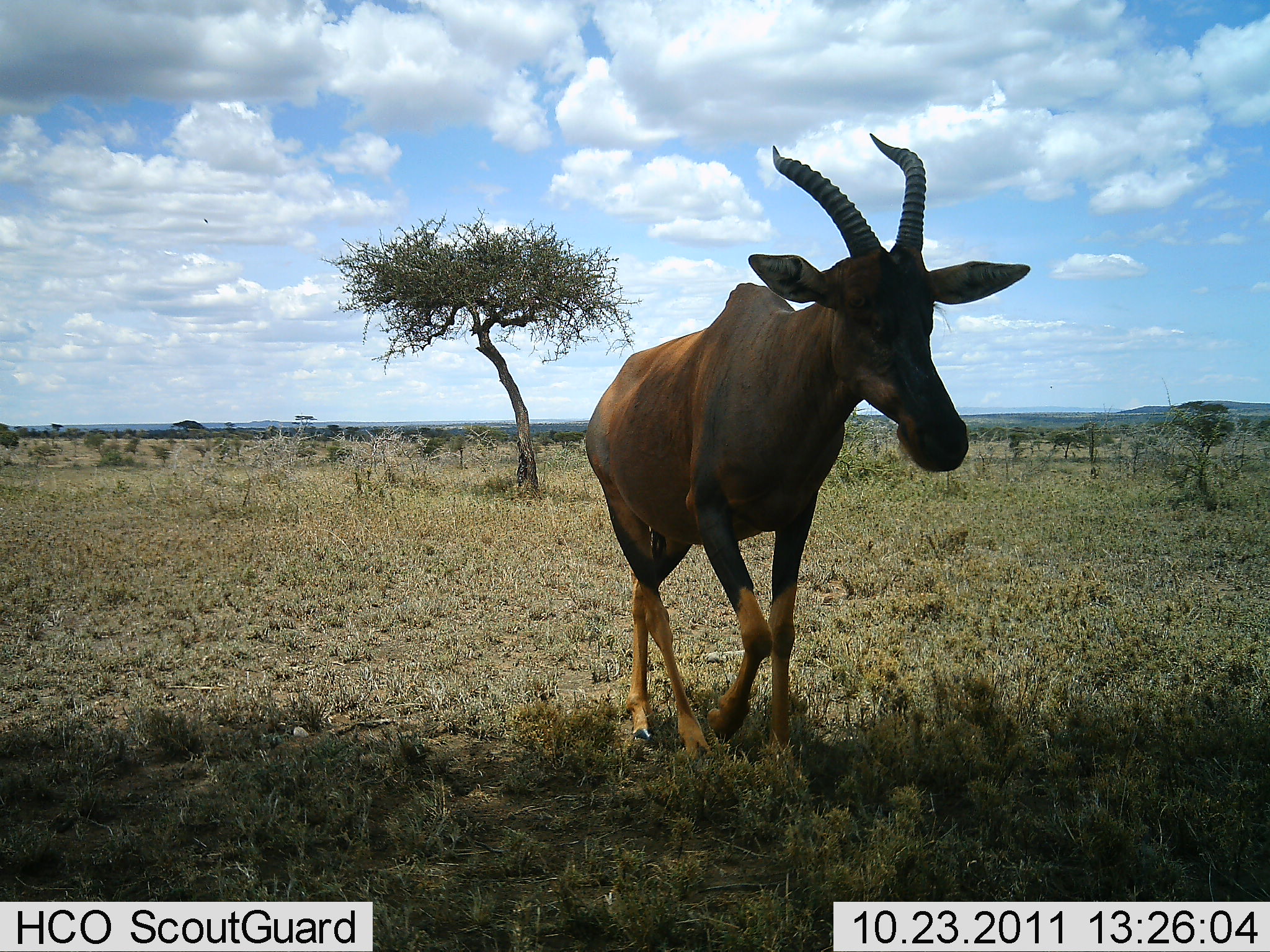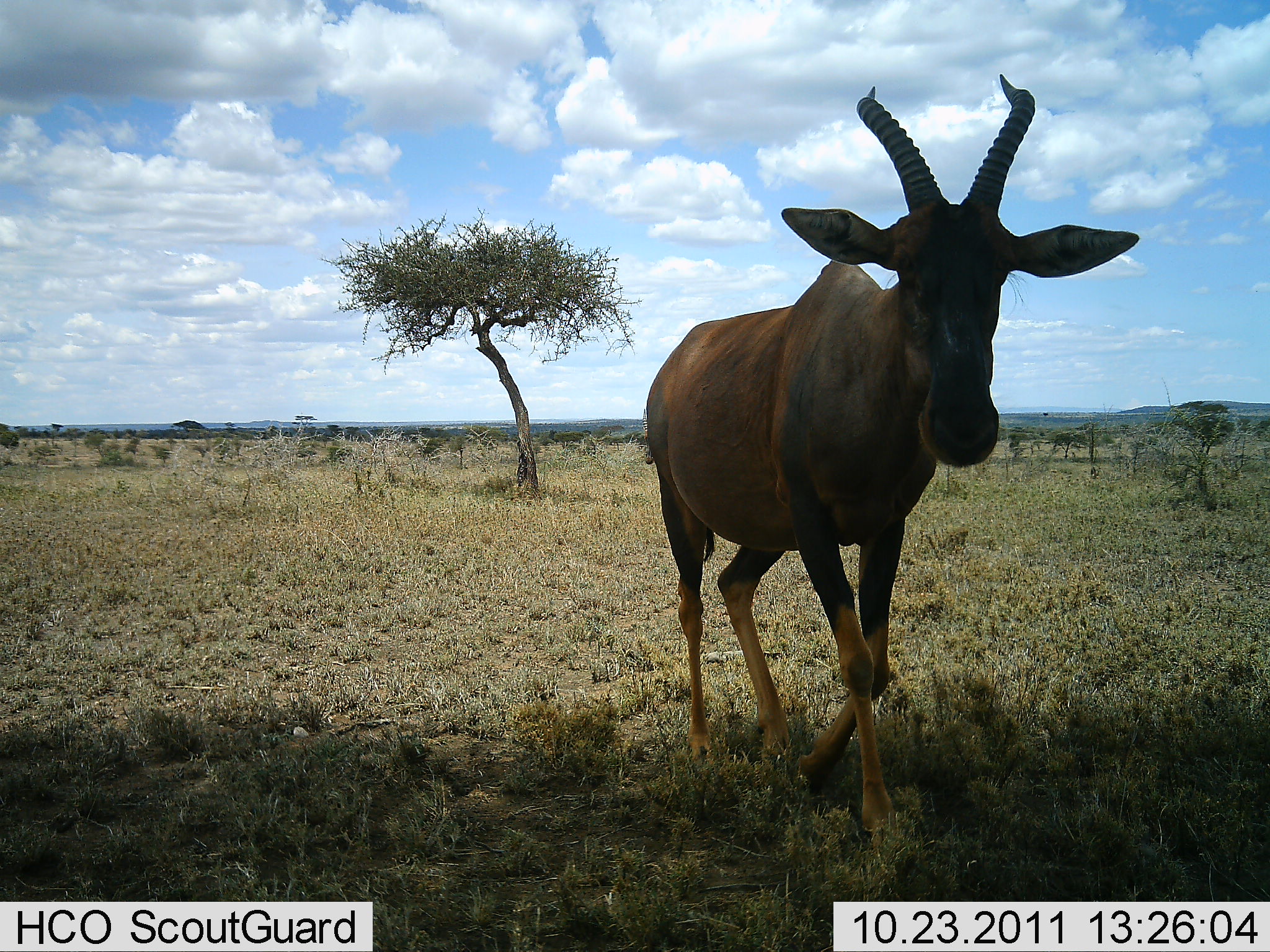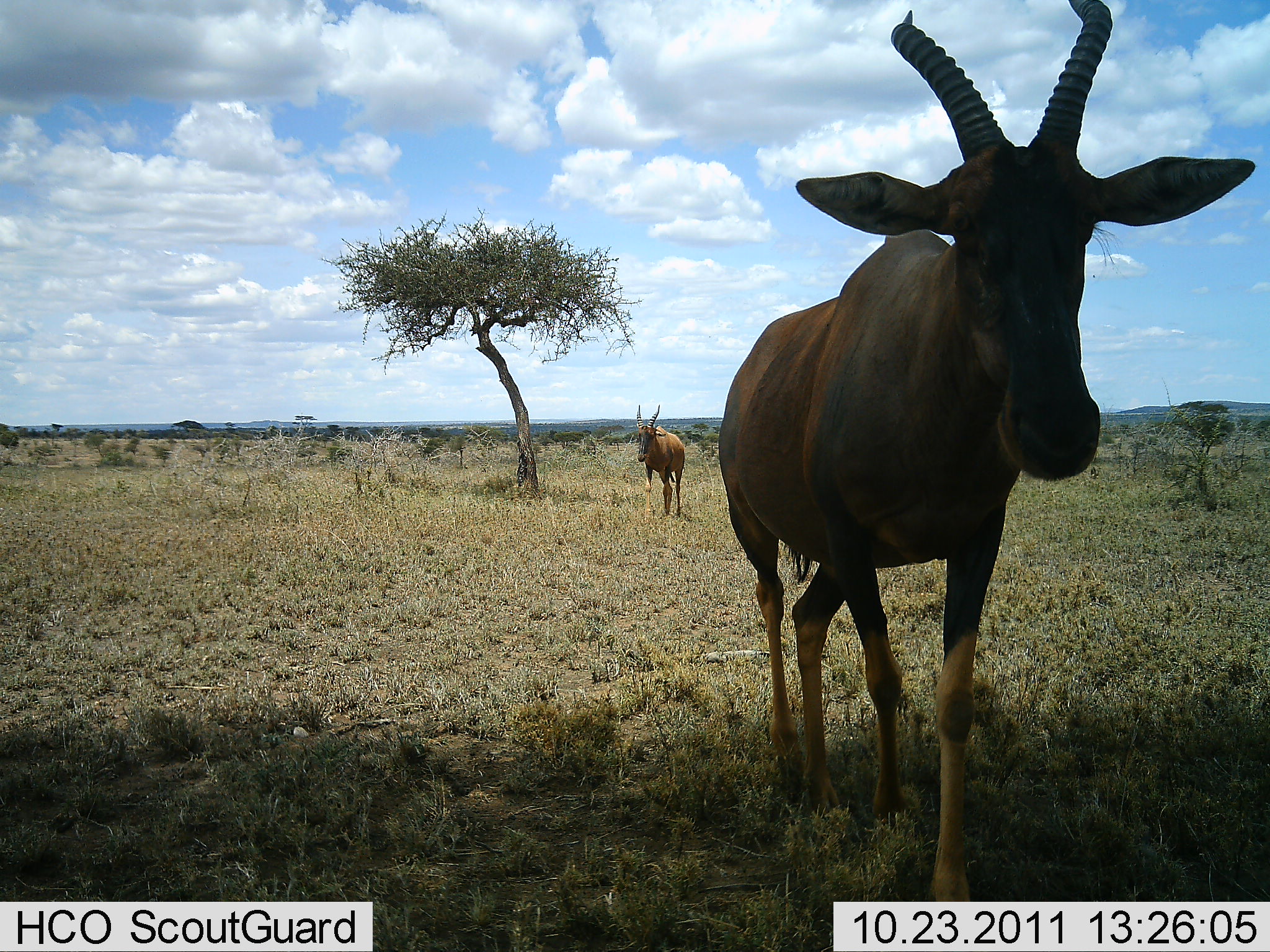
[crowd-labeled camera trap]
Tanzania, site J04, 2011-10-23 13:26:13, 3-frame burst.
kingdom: Animalia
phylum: Chordata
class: Mammalia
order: Artiodactyla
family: Bovidae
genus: Damaliscus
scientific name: Damaliscus lunatus jimela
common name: topi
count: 2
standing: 25%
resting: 0%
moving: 83%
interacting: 0%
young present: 0%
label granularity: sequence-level